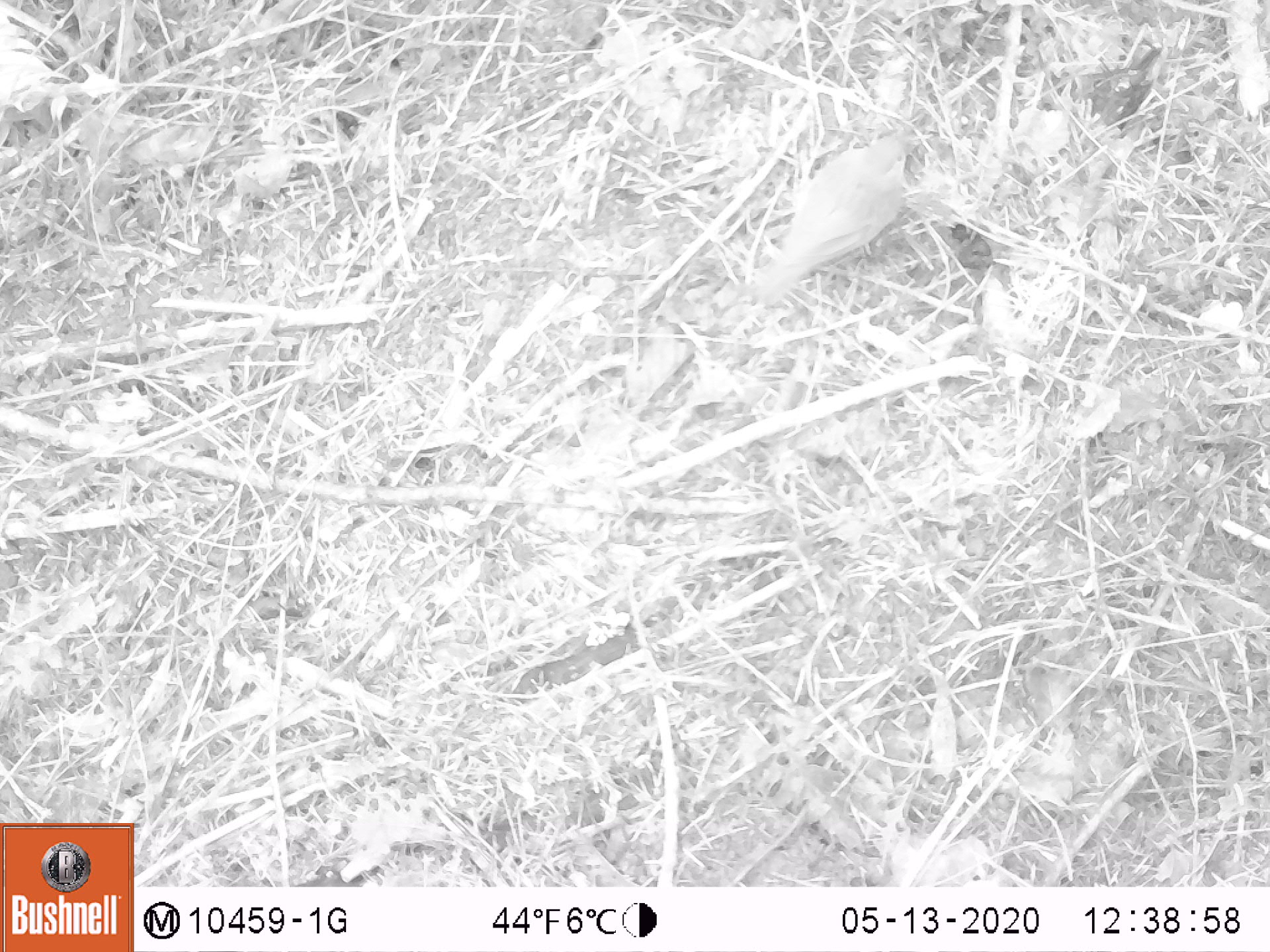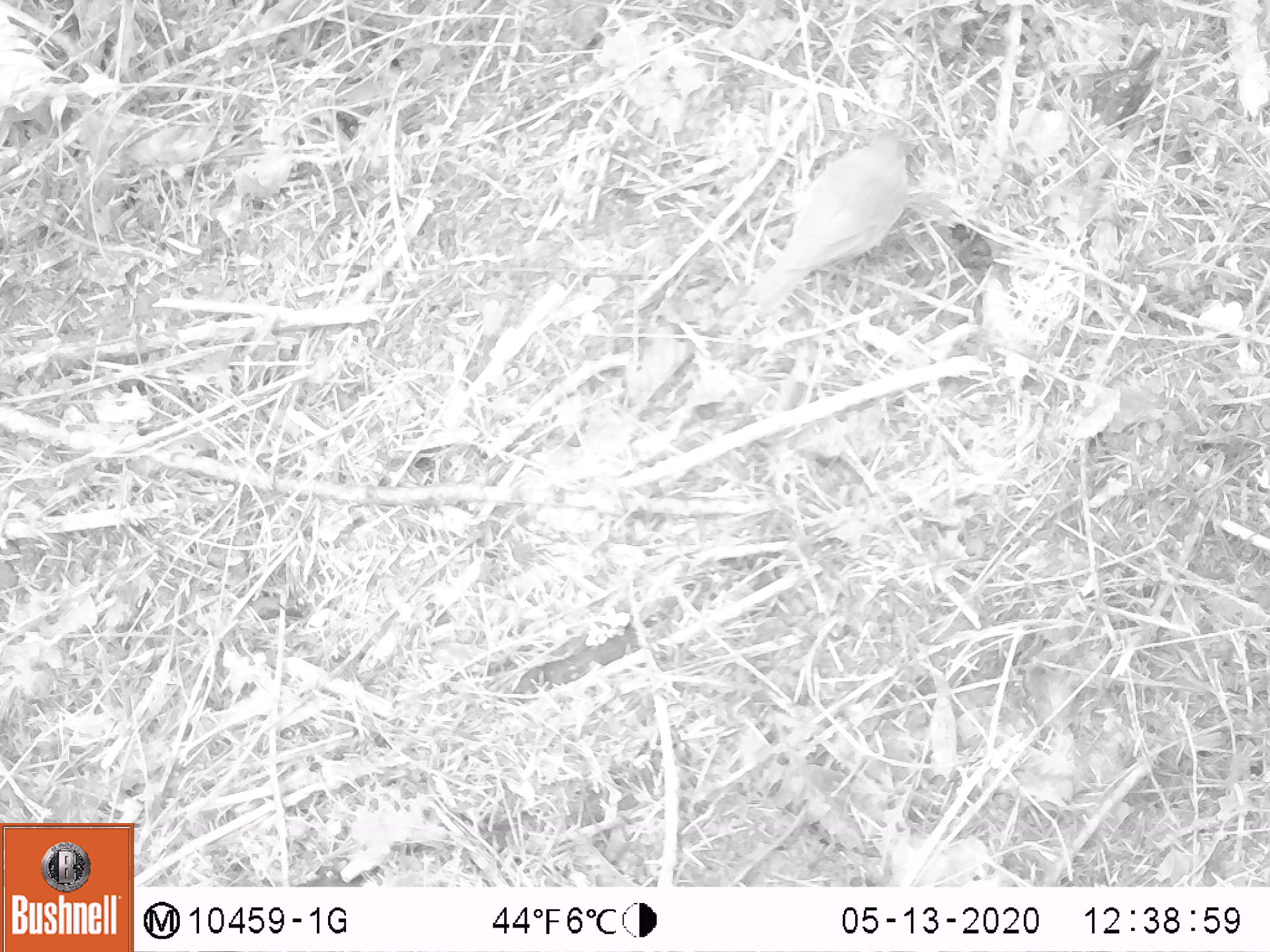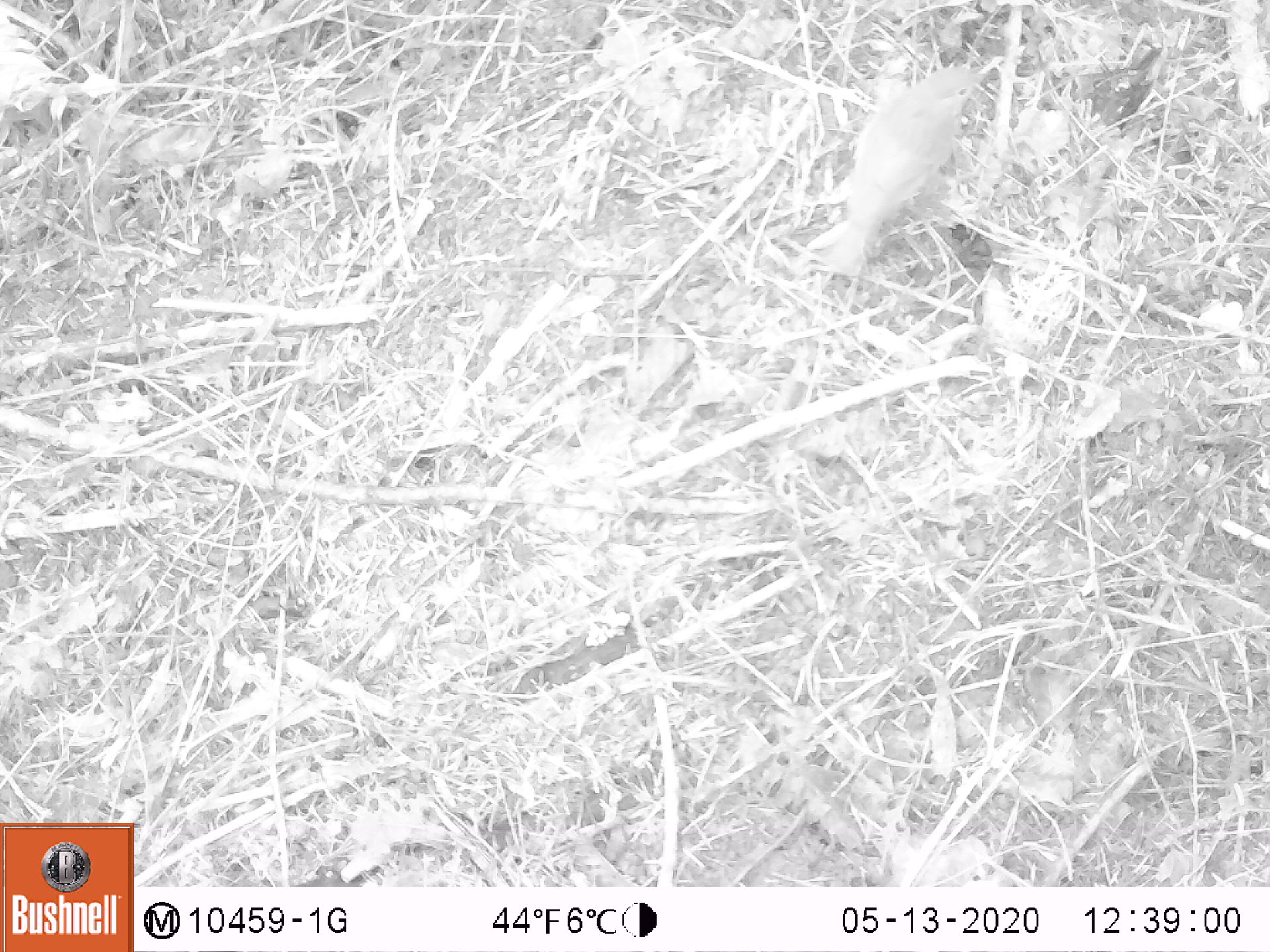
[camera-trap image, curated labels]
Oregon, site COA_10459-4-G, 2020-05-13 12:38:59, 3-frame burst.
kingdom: Animalia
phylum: Chordata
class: Aves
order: Passeriformes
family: Turdidae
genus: Catharus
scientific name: Catharus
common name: brown thrushes and nightingale-thrushes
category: catharus species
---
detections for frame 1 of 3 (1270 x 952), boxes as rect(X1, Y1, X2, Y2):
catharus species: rect(748, 125, 916, 305)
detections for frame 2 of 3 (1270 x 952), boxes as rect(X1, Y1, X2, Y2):
catharus species: rect(739, 125, 917, 323)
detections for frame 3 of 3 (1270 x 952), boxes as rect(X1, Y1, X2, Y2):
catharus species: rect(811, 59, 998, 280)